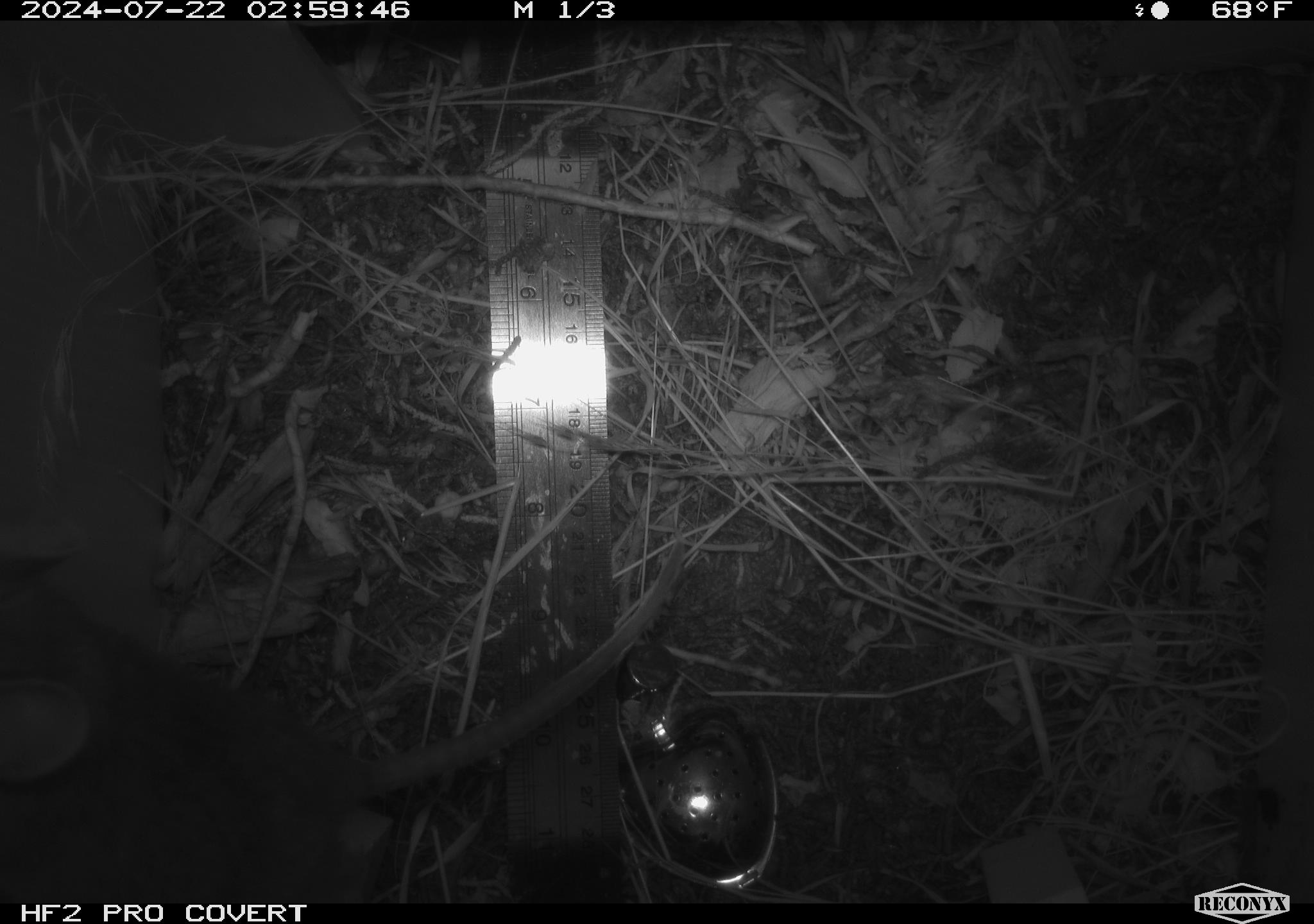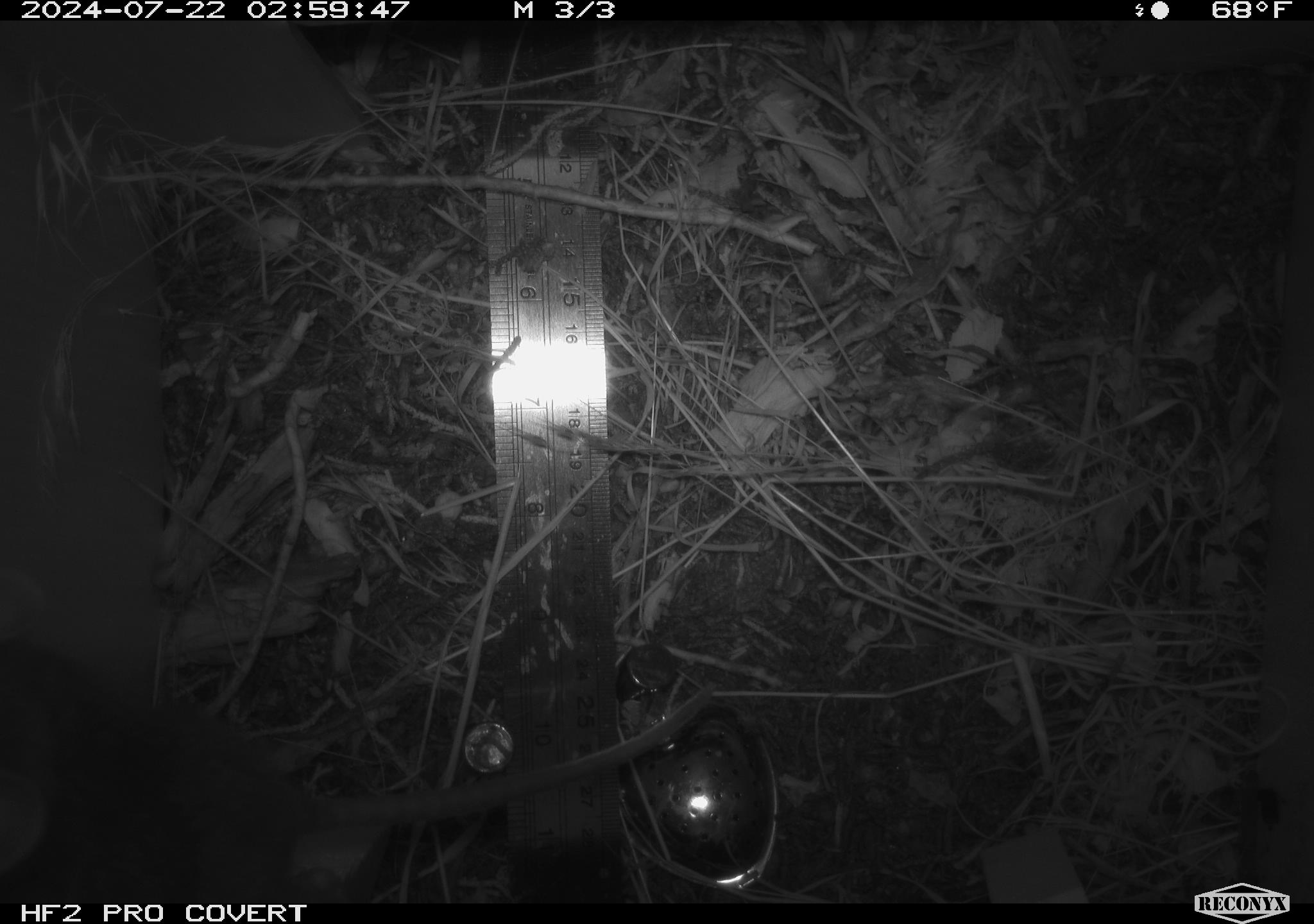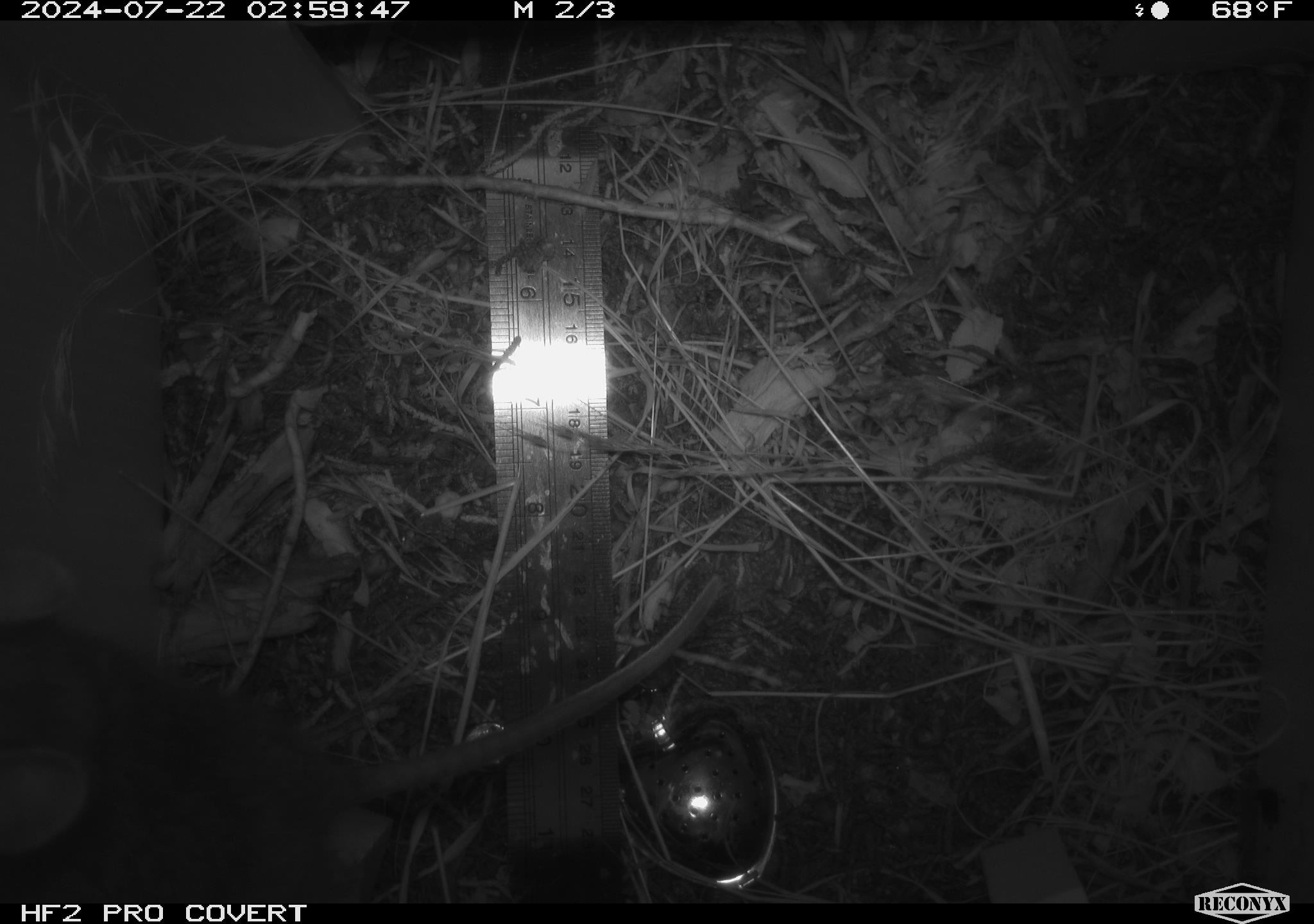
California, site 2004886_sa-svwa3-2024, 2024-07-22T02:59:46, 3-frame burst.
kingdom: Animalia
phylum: Chordata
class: Mammalia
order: Rodentia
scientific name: Rodentia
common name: mouse species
Mouse species (Rodentia).